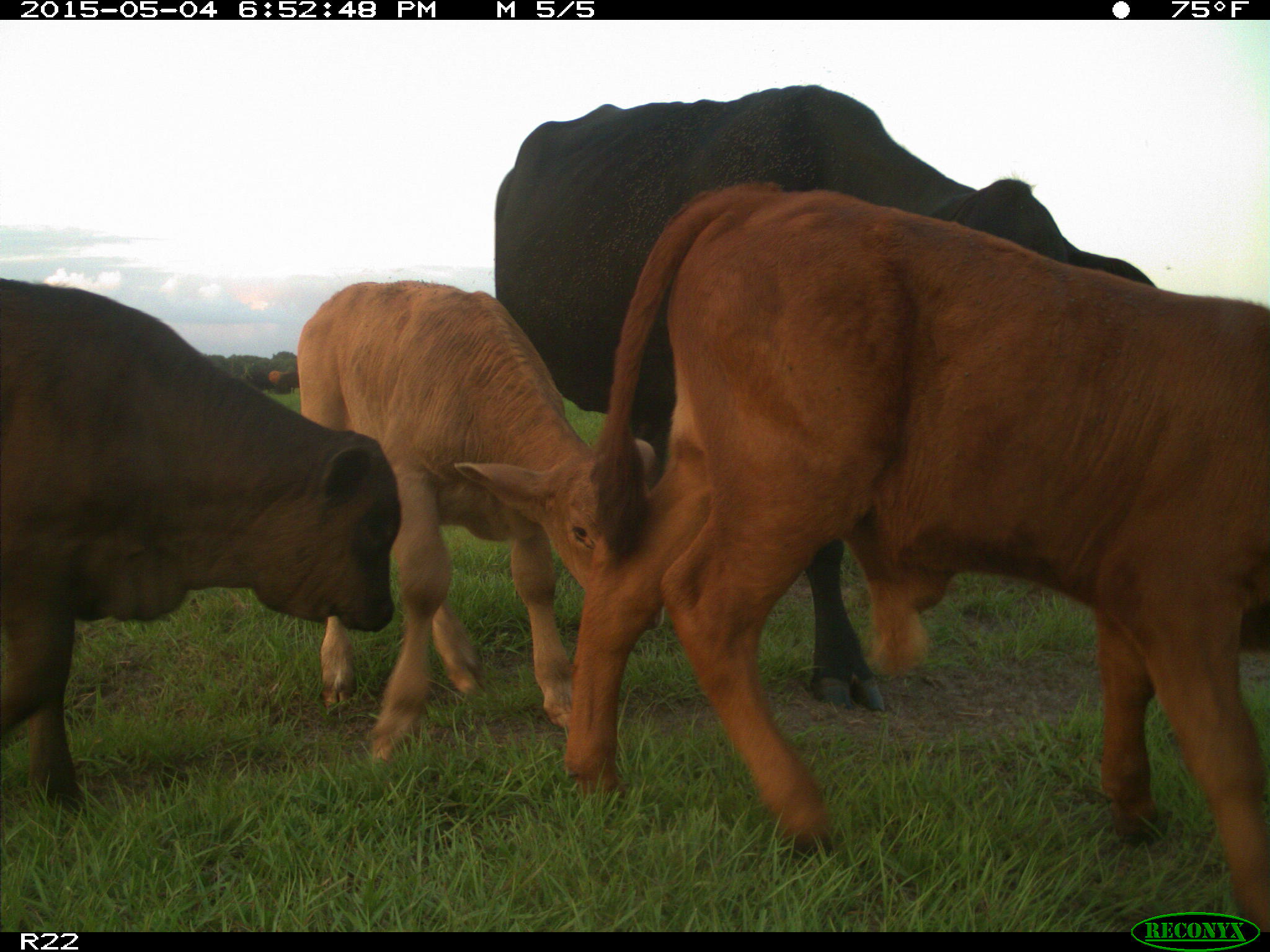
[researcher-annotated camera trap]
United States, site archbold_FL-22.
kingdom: Animalia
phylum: Chordata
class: Mammalia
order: Artiodactyla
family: Bovidae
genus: Bos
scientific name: Bos taurus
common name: domestic cow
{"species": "Bos taurus (domestic cow)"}